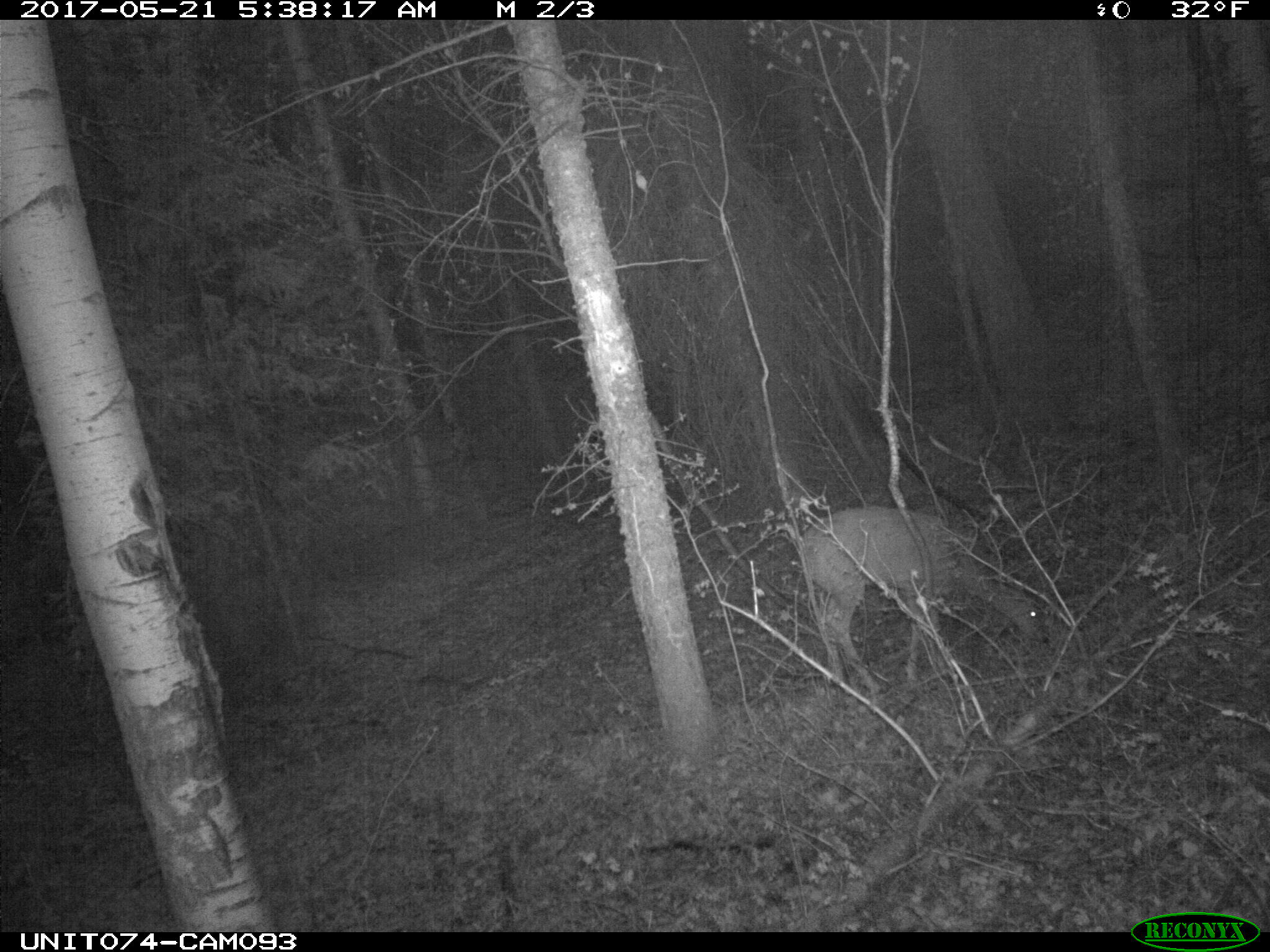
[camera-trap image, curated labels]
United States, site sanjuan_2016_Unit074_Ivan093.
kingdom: Animalia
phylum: Chordata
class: Mammalia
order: Artiodactyla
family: Cervidae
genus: Odocoileus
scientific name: Odocoileus hemionus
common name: mule deer